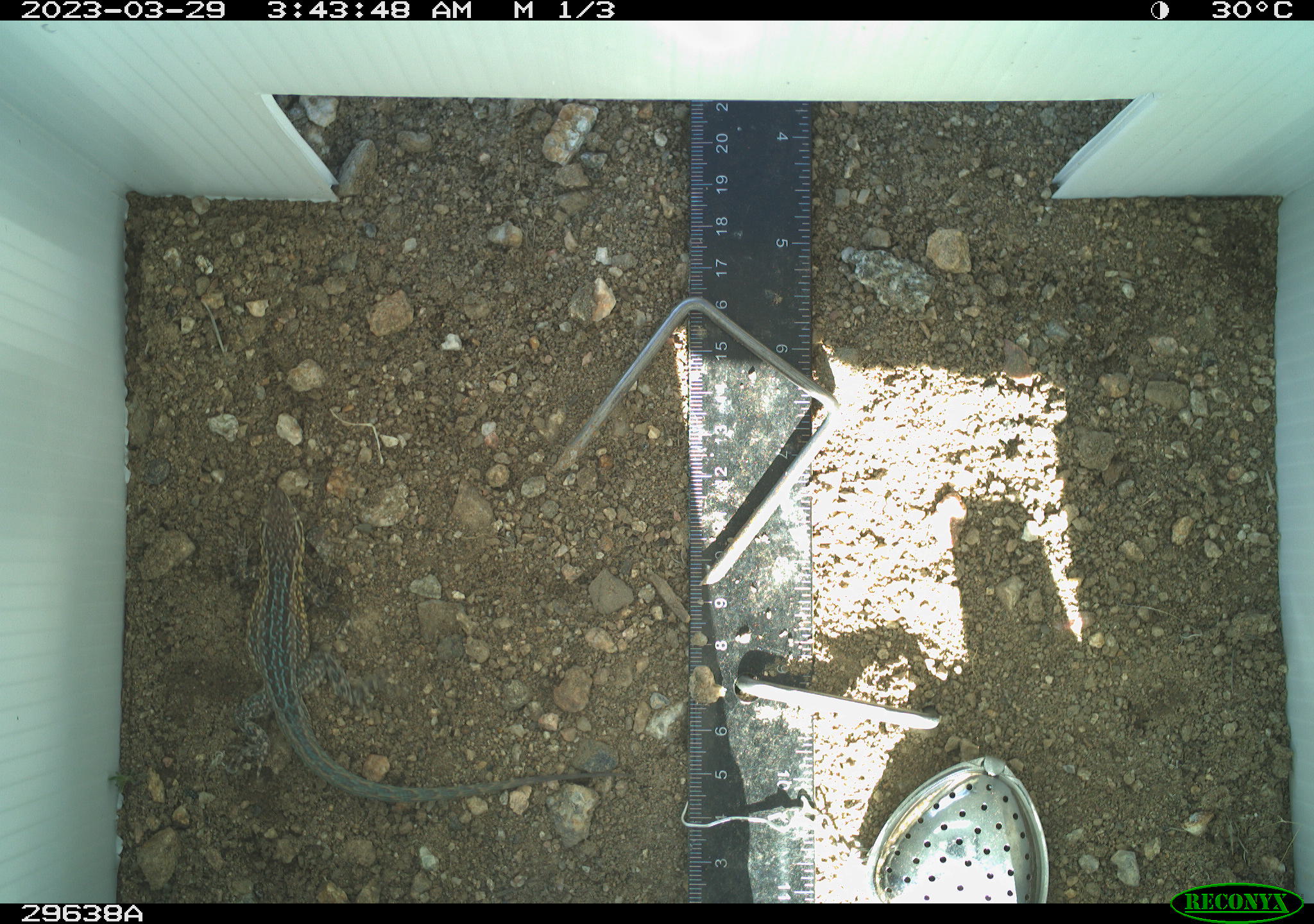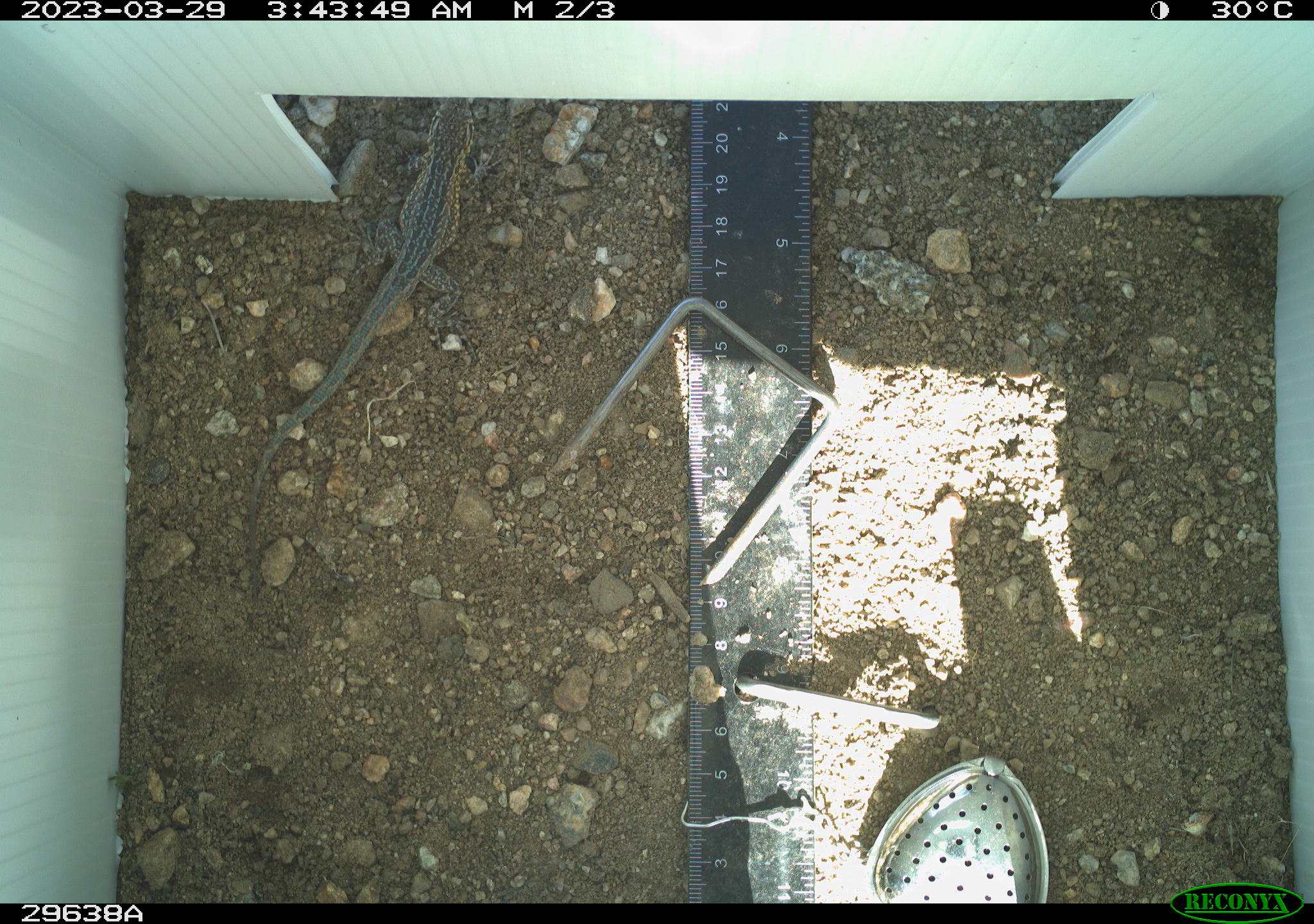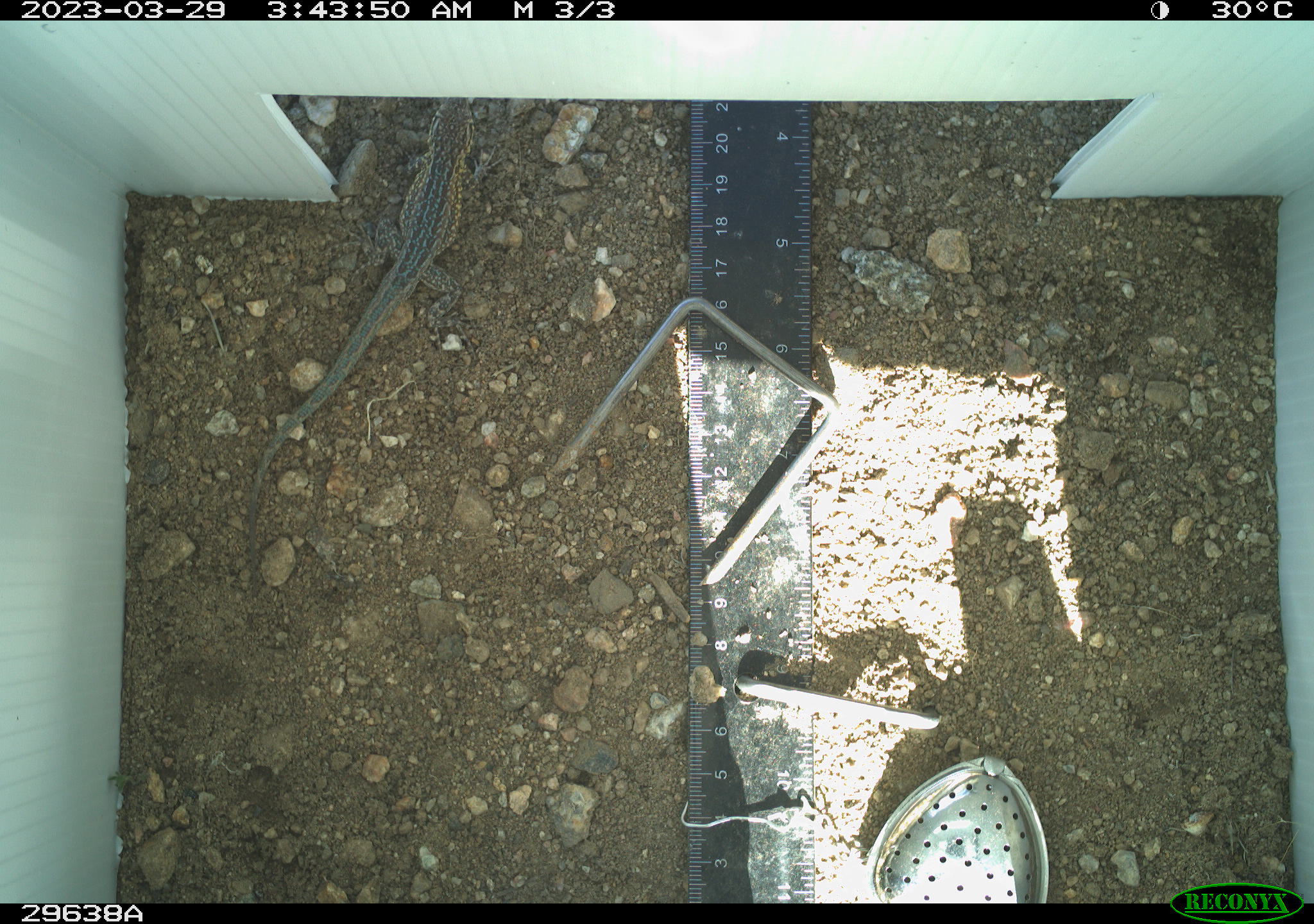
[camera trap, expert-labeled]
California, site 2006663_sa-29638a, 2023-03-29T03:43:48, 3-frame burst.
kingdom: Animalia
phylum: Chordata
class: Reptilia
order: Squamata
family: Phrynosomatidae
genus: Uta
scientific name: Uta stansburiana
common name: common side-blotched lizard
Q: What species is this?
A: Common side-blotched lizard (Uta stansburiana).